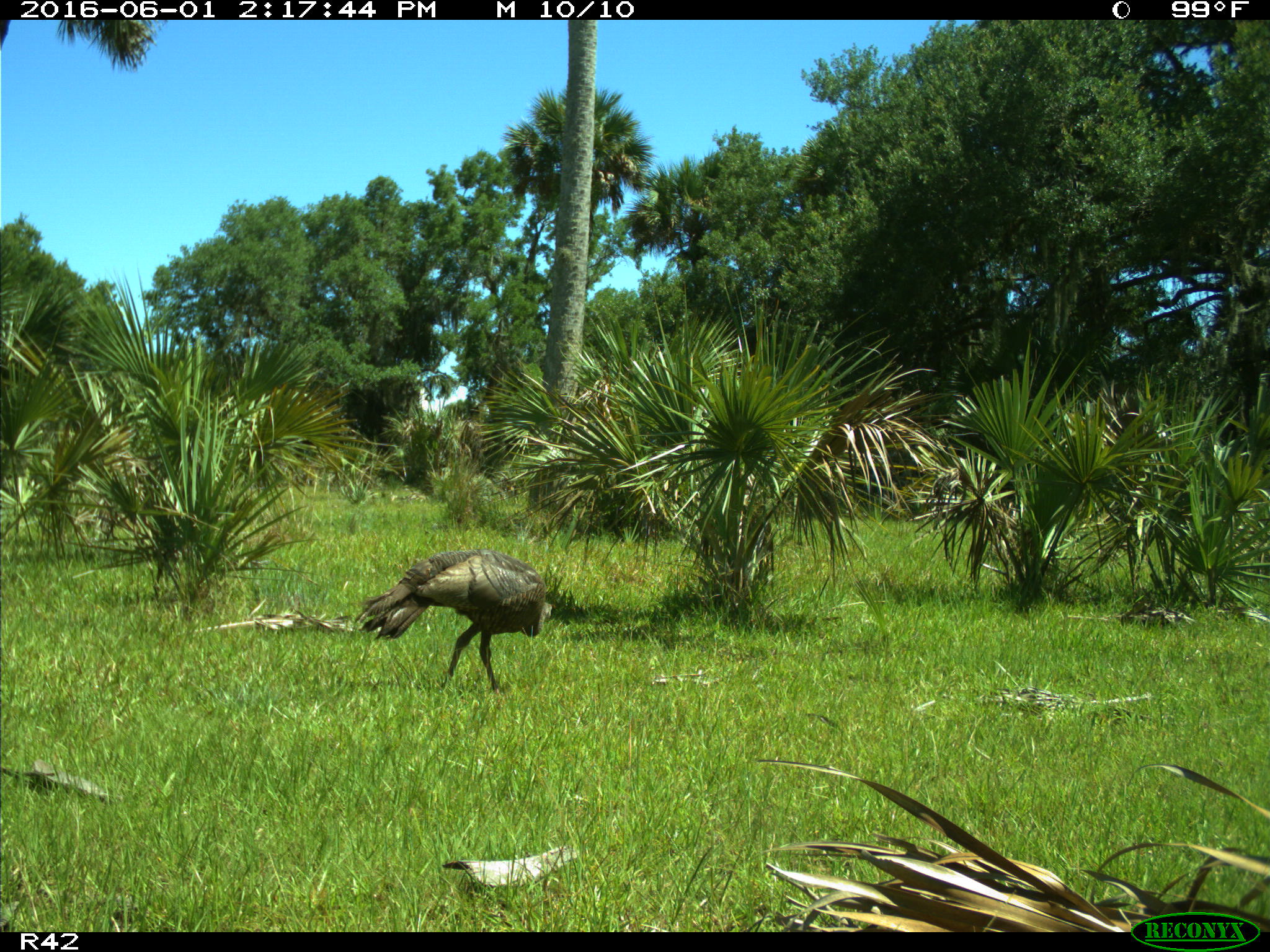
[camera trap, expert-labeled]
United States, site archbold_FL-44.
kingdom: Animalia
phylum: Chordata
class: Aves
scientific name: Aves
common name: birds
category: unidentified bird